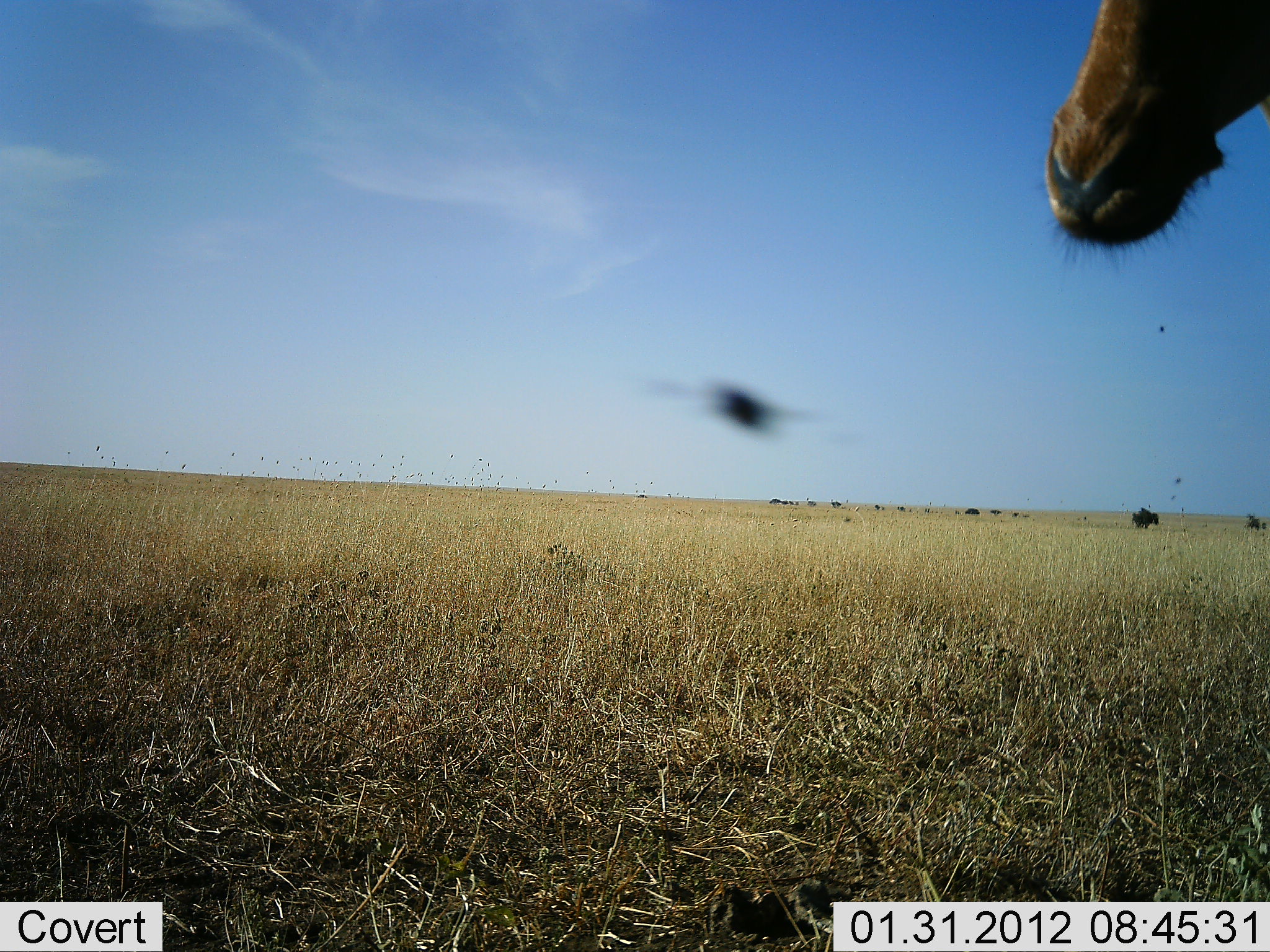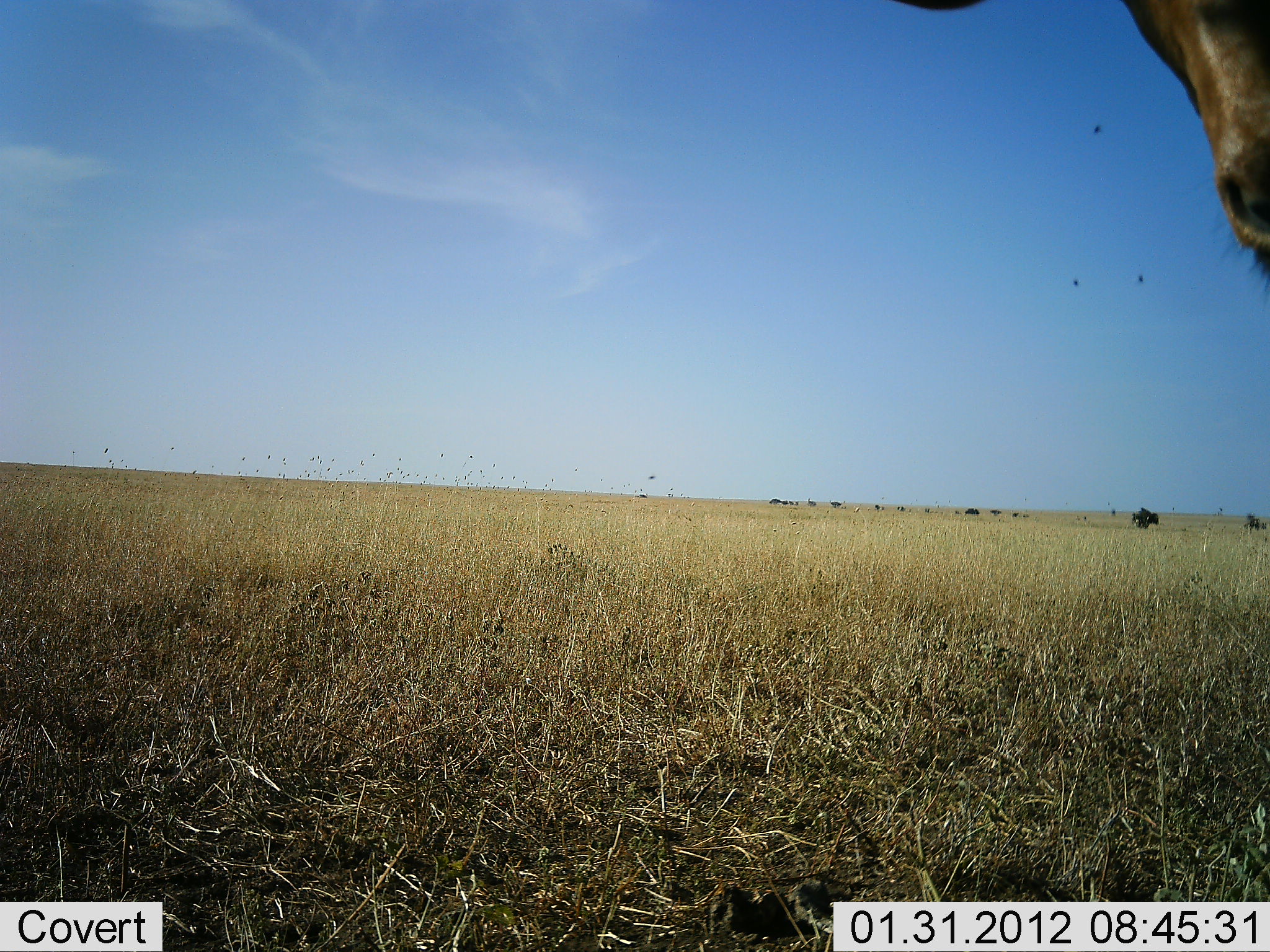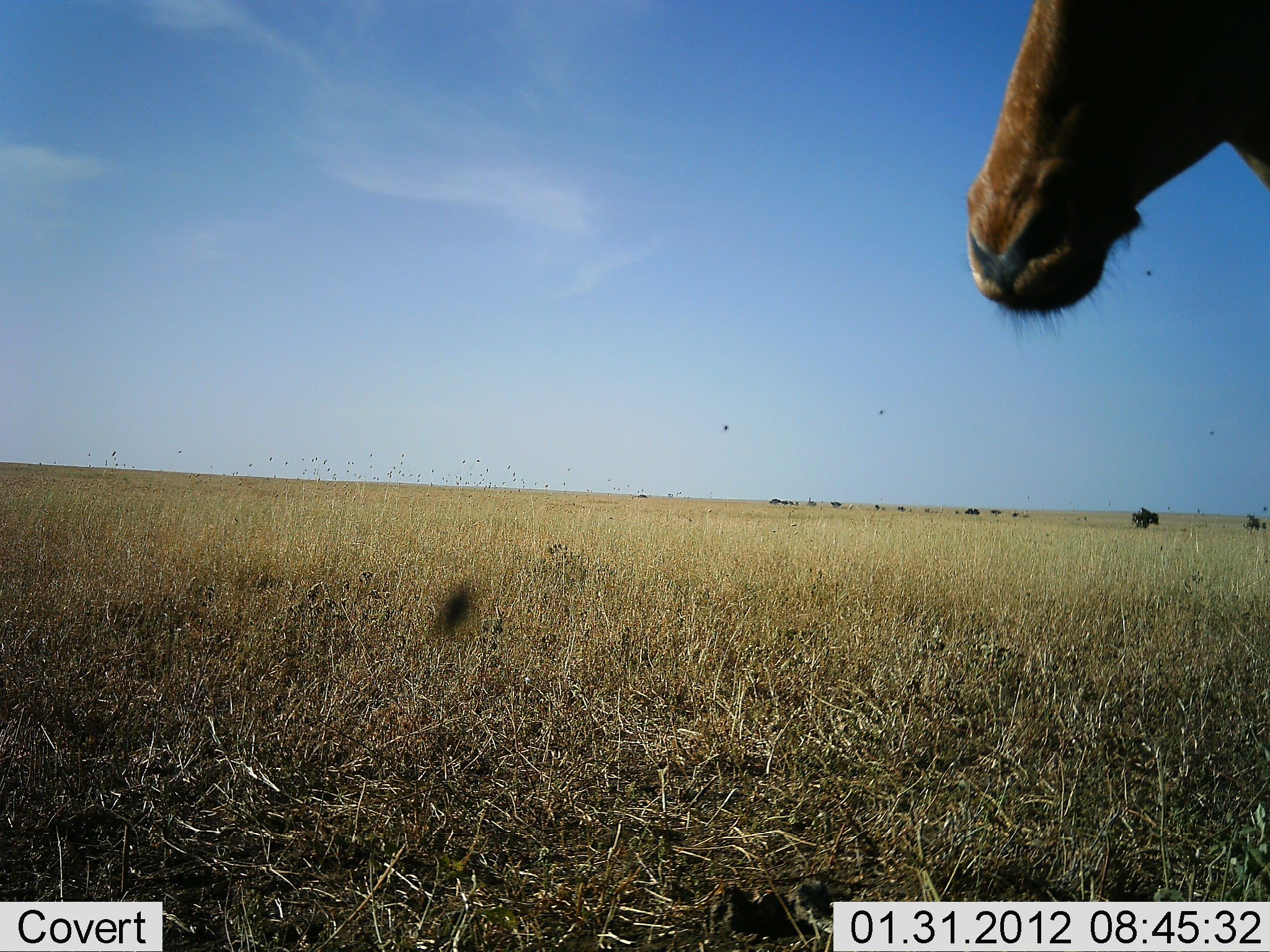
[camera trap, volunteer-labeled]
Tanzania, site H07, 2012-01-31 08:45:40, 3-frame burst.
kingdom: Animalia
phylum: Chordata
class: Mammalia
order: Artiodactyla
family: Bovidae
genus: Alcelaphus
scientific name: Alcelaphus buselaphus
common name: hartebeest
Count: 1.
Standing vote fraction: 100%.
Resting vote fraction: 0%.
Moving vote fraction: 0%.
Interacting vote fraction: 0%.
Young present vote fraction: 0%.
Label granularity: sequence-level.